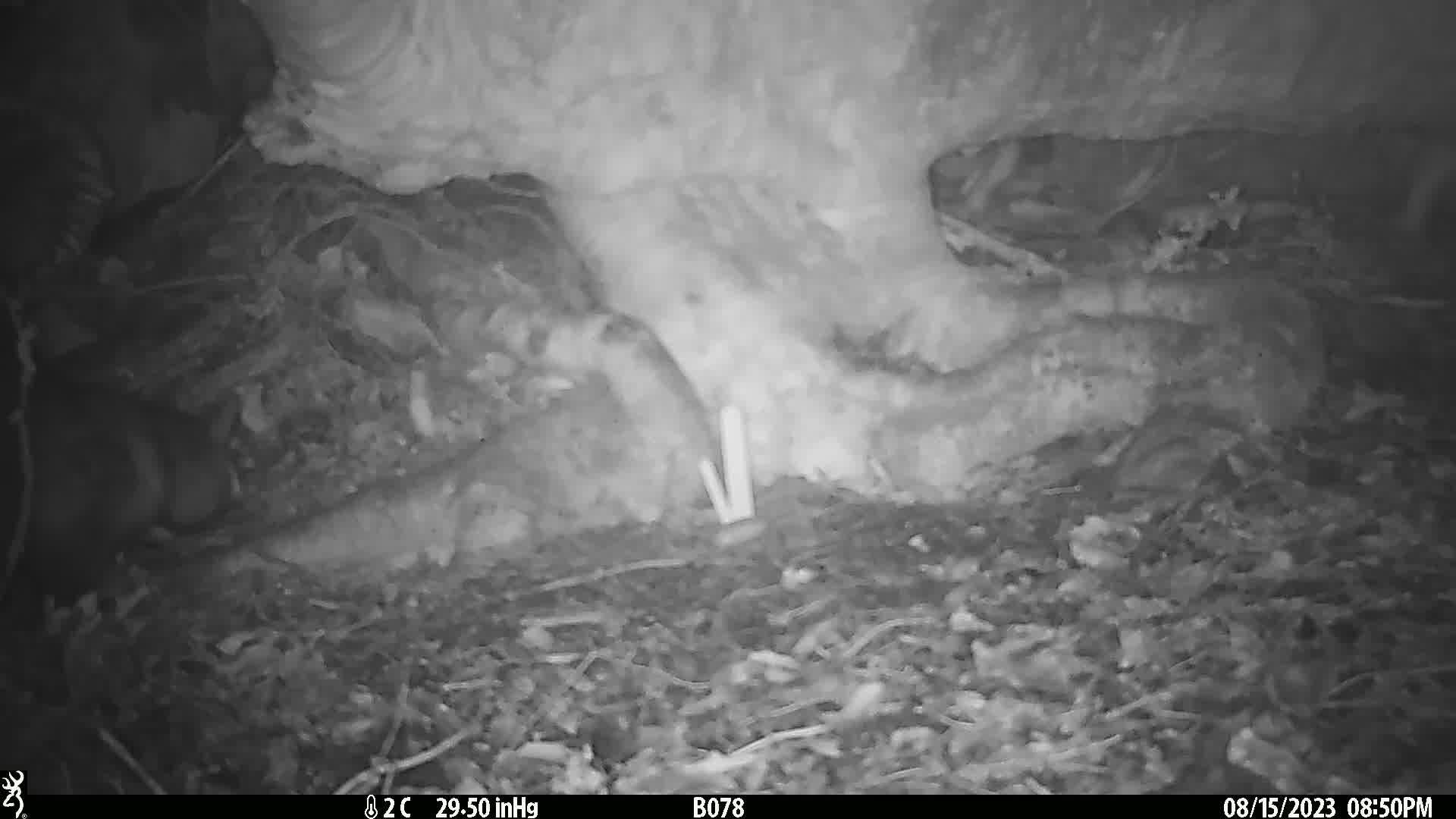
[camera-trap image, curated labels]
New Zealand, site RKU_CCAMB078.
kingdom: Animalia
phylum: Chordata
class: Mammalia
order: Diprotodontia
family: Phalangeridae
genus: Trichosurus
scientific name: Trichosurus vulpecula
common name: common brushtail possum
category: possum